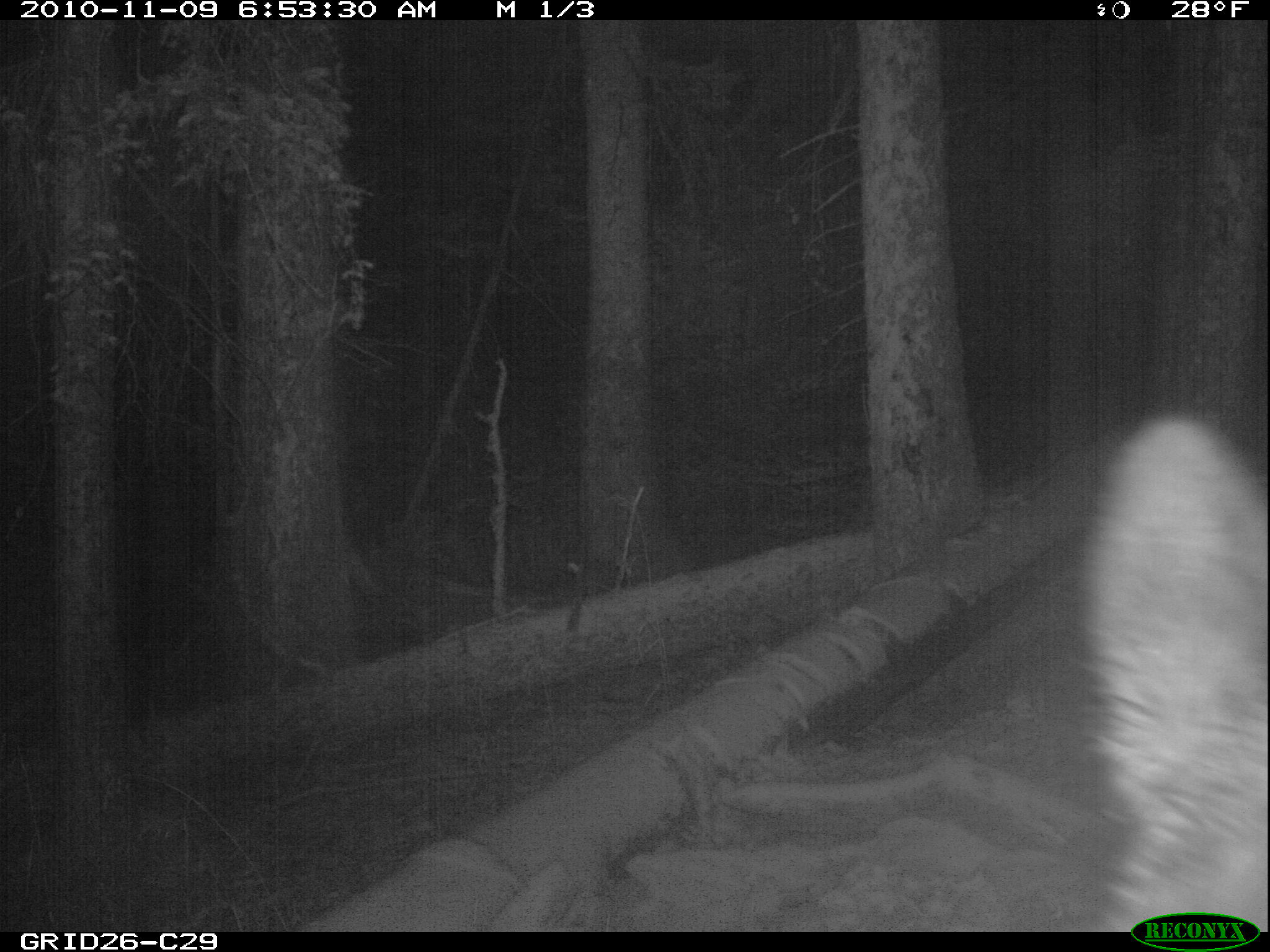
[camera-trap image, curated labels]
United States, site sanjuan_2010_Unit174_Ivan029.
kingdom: Animalia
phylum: Chordata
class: Mammalia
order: Artiodactyla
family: Cervidae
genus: Cervus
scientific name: Cervus elaphus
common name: red deer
Cervus elaphus (red deer).